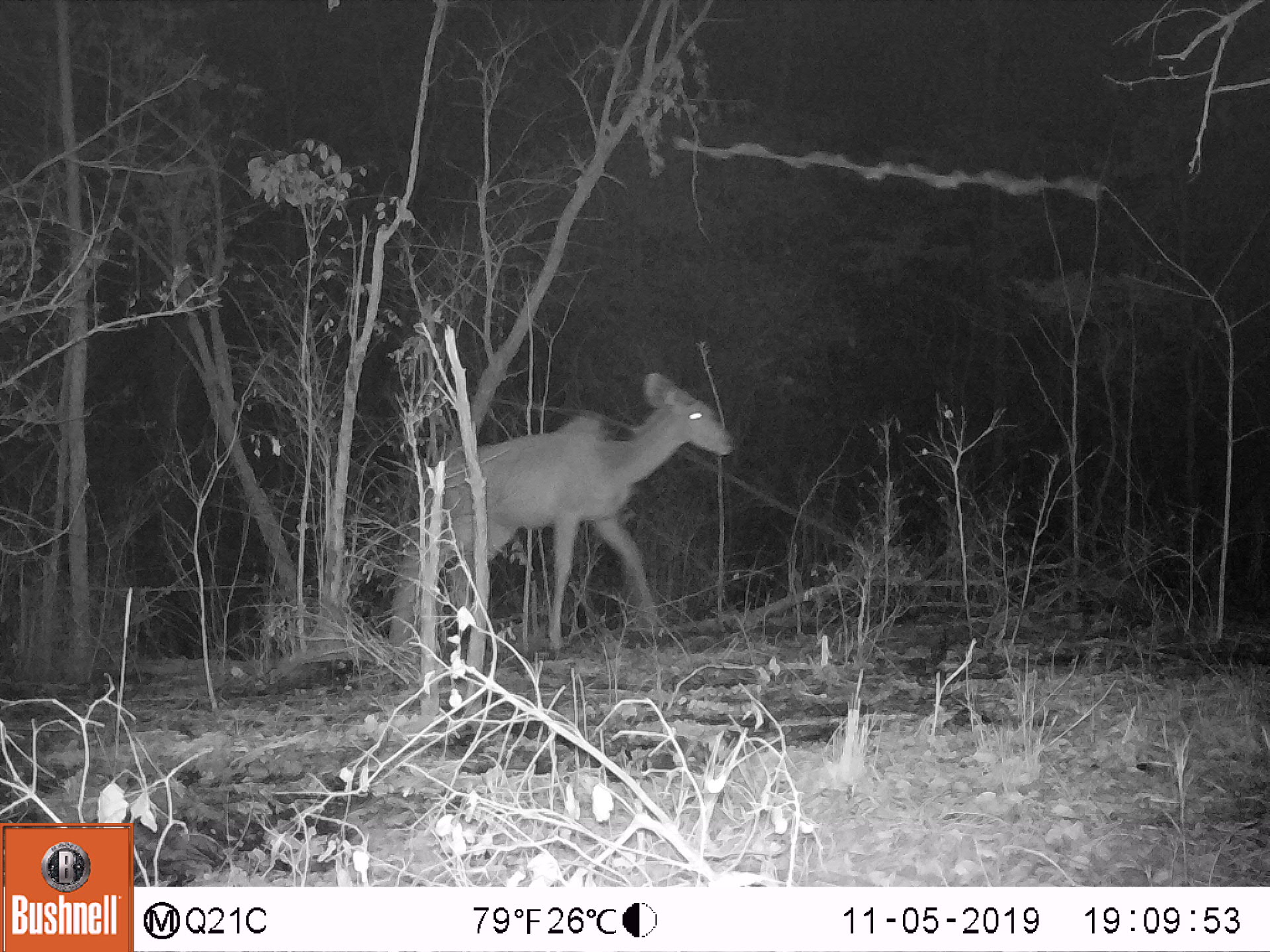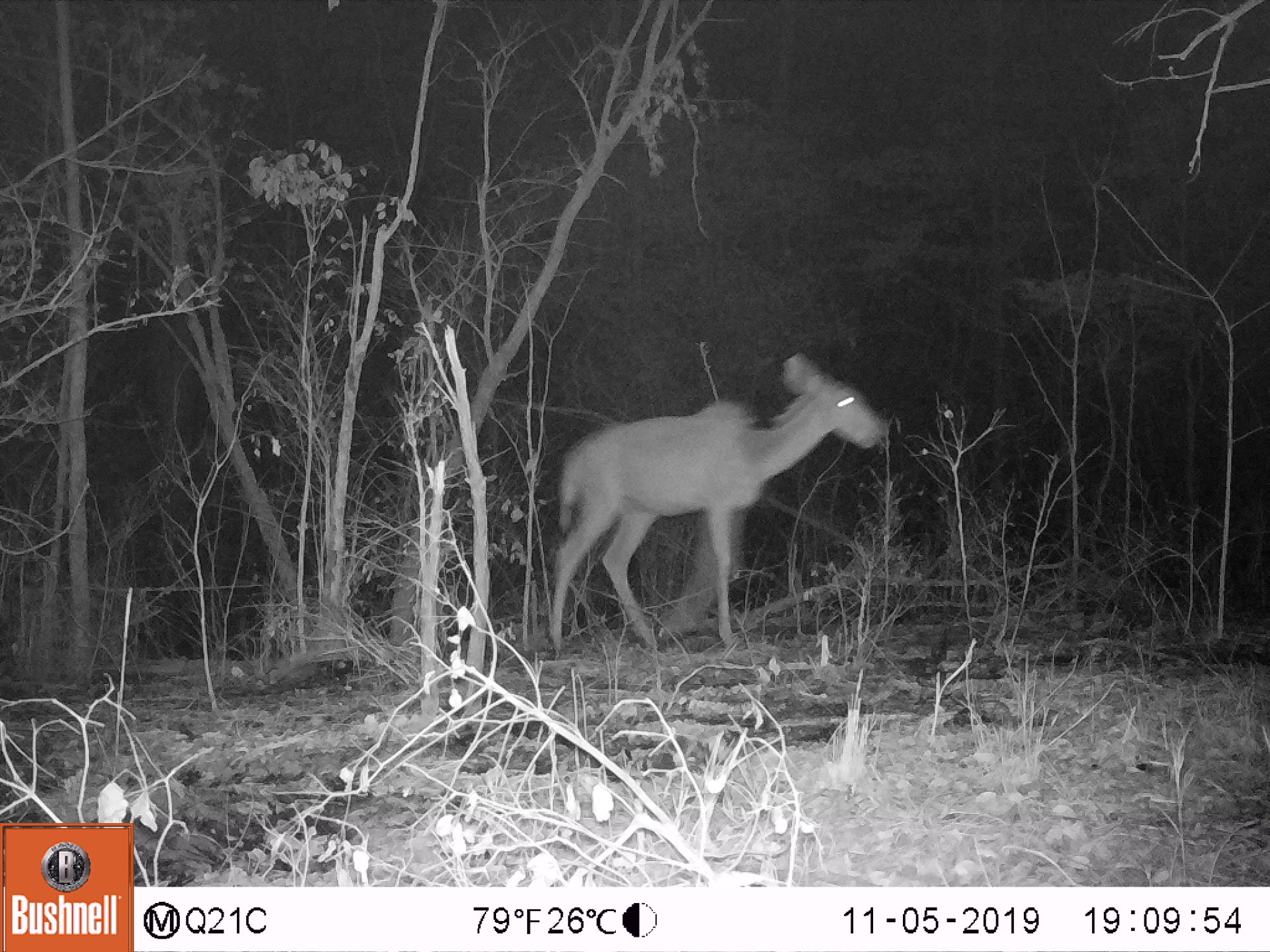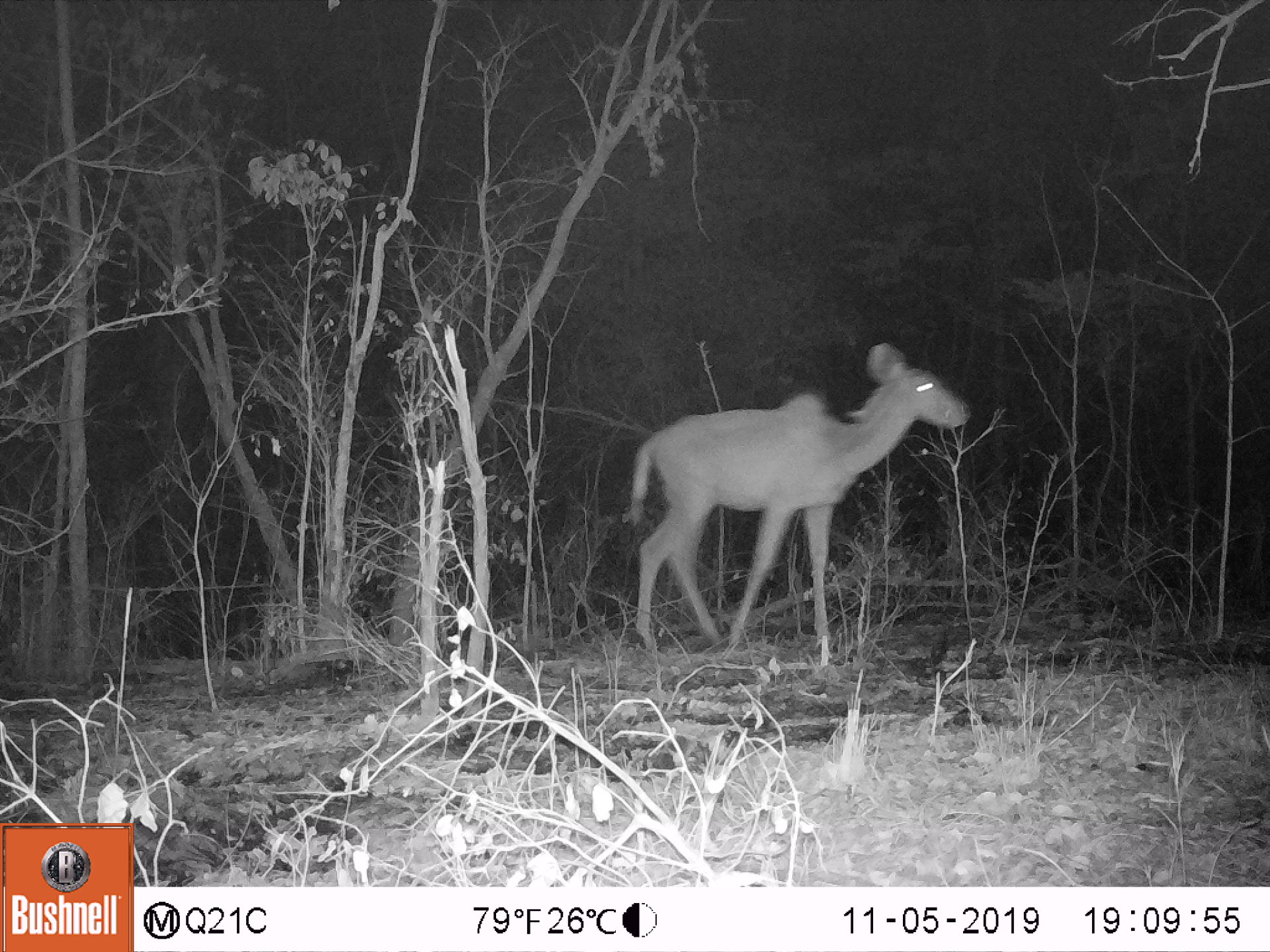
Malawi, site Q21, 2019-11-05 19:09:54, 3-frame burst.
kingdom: Animalia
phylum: Chordata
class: Mammalia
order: Artiodactyla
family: Bovidae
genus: Tragelaphus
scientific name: Tragelaphus strepsiceros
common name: greater kudu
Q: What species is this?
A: Greater kudu (Tragelaphus strepsiceros).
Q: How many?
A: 1.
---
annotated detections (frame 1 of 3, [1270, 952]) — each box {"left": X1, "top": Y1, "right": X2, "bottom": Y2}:
greater kudu: {"left": 410, "top": 369, "right": 735, "bottom": 673}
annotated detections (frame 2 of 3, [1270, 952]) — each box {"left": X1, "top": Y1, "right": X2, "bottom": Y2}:
greater kudu: {"left": 531, "top": 352, "right": 885, "bottom": 651}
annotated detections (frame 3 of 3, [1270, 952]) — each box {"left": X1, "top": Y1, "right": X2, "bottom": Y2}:
greater kudu: {"left": 612, "top": 340, "right": 966, "bottom": 651}